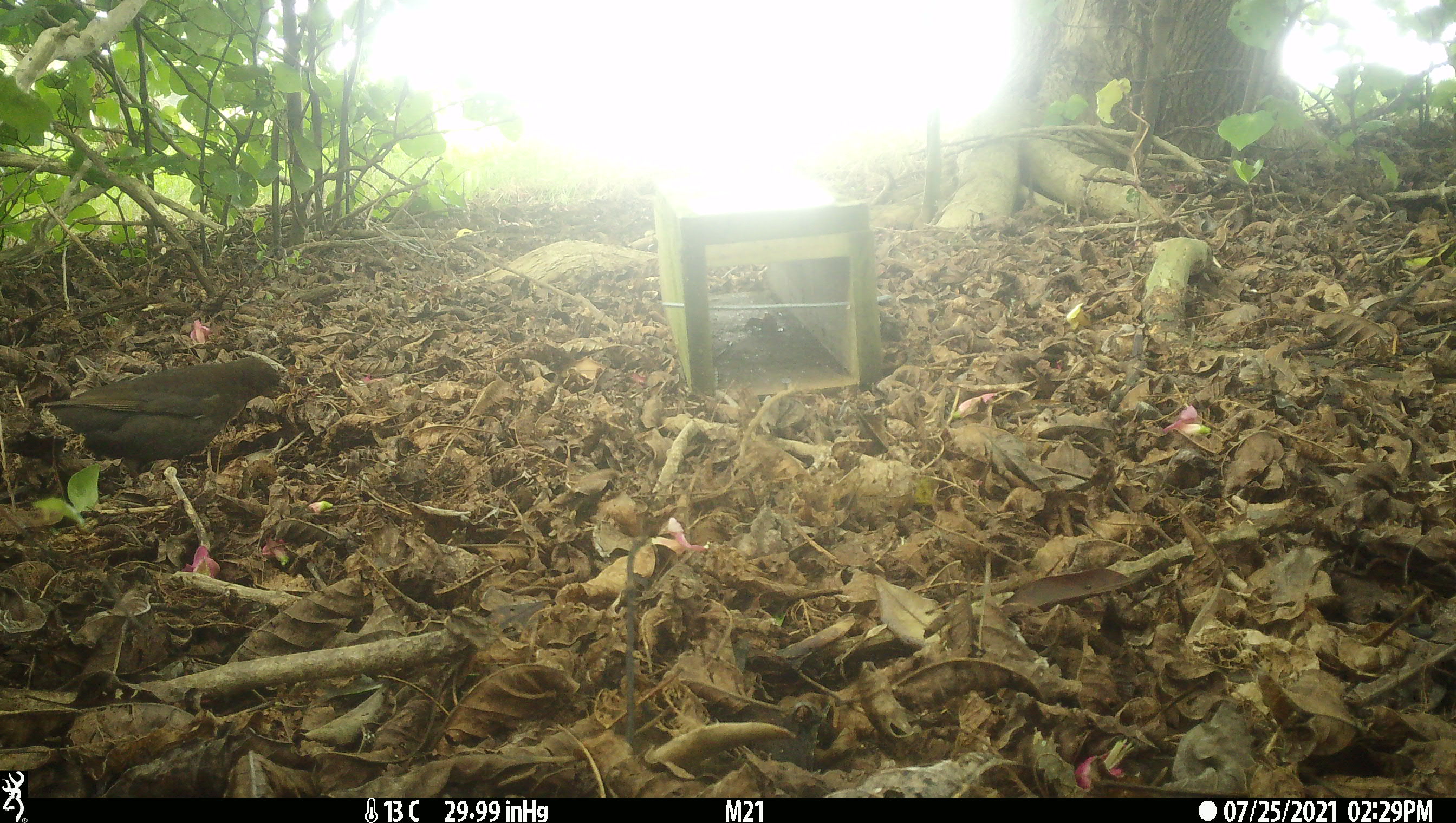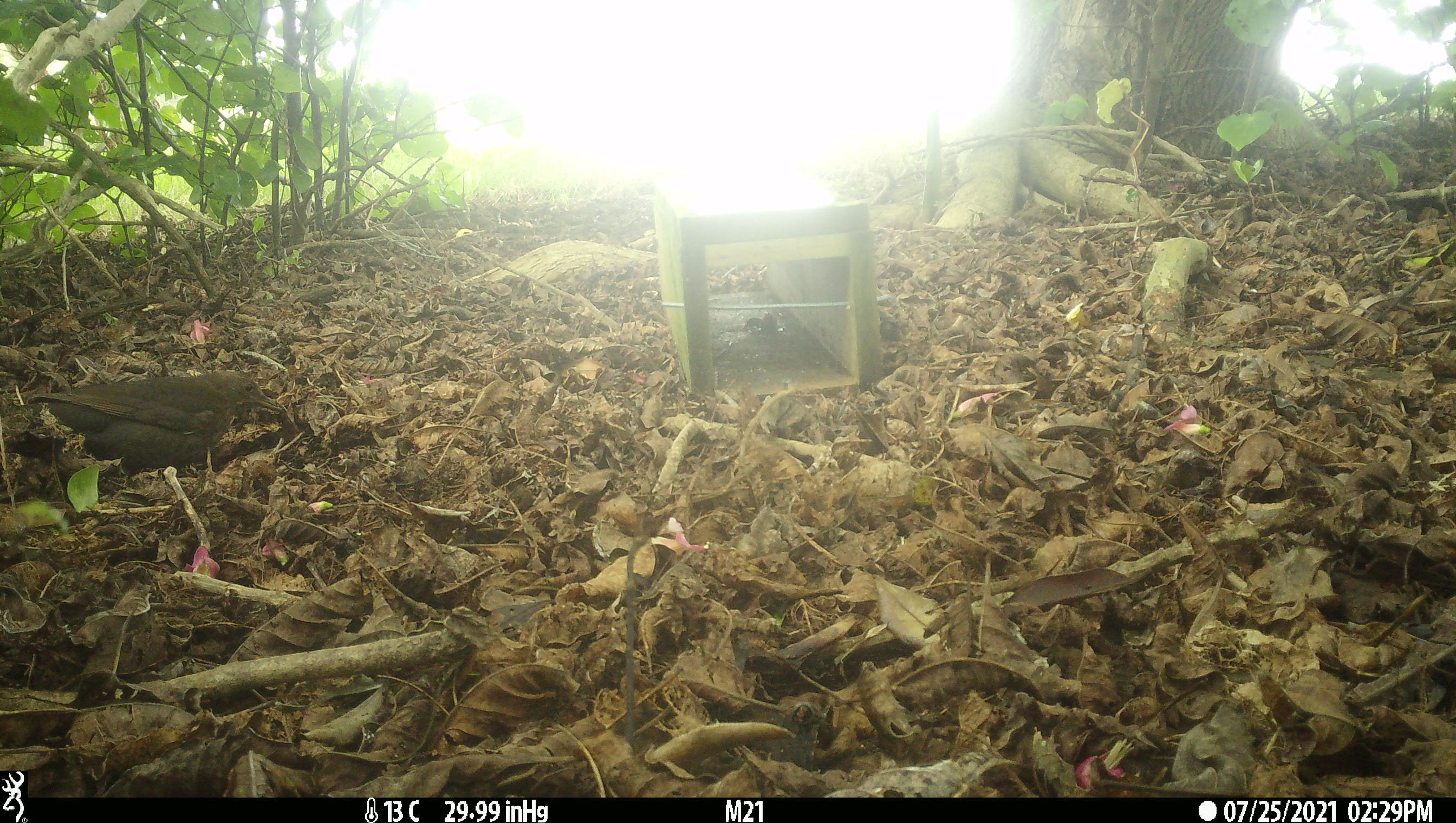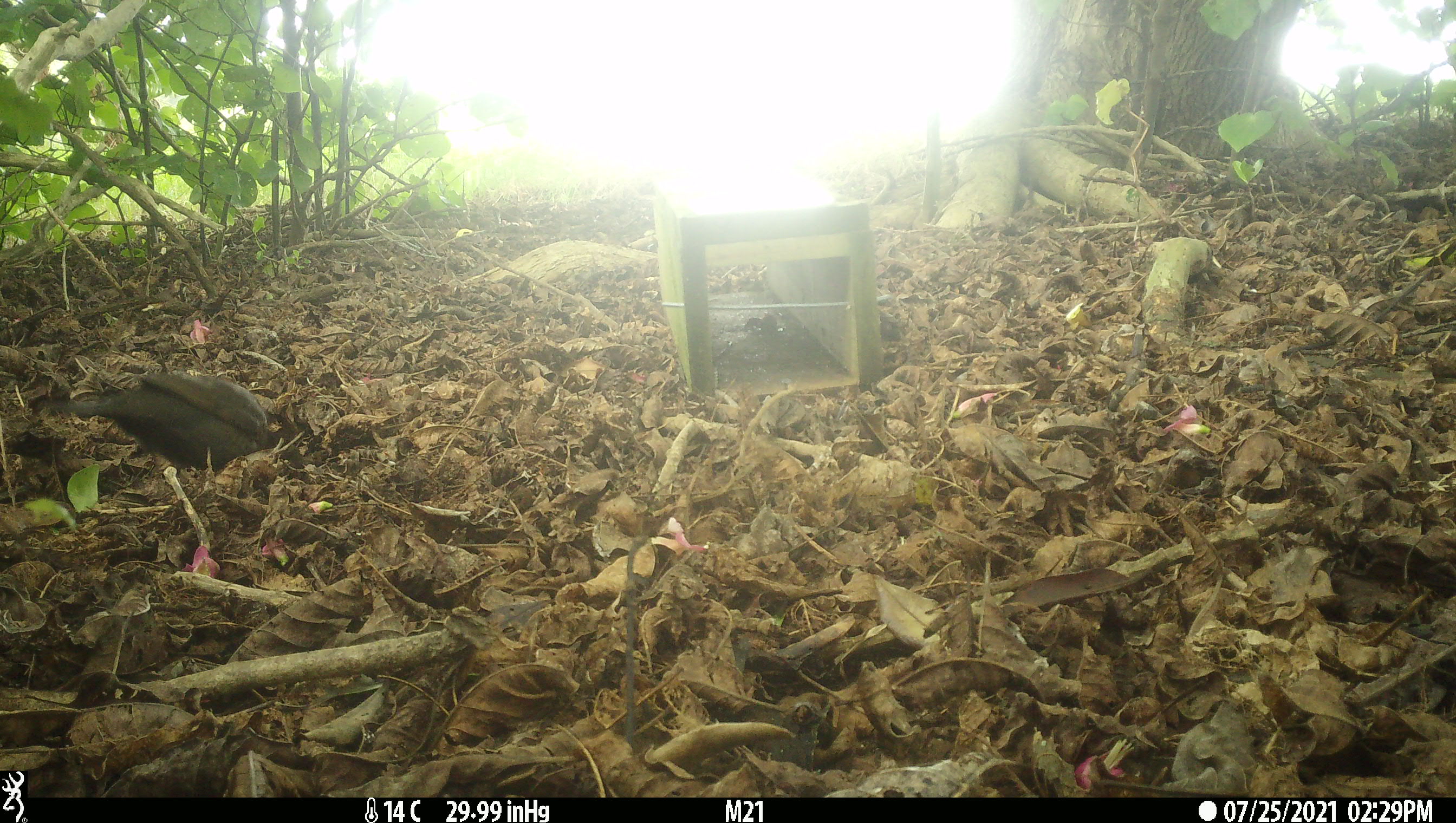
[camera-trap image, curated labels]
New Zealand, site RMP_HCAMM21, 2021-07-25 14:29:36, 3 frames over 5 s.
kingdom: Animalia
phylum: Chordata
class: Aves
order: Passeriformes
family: Turdidae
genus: Turdus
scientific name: Turdus merula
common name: eurasian blackbird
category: blackbird